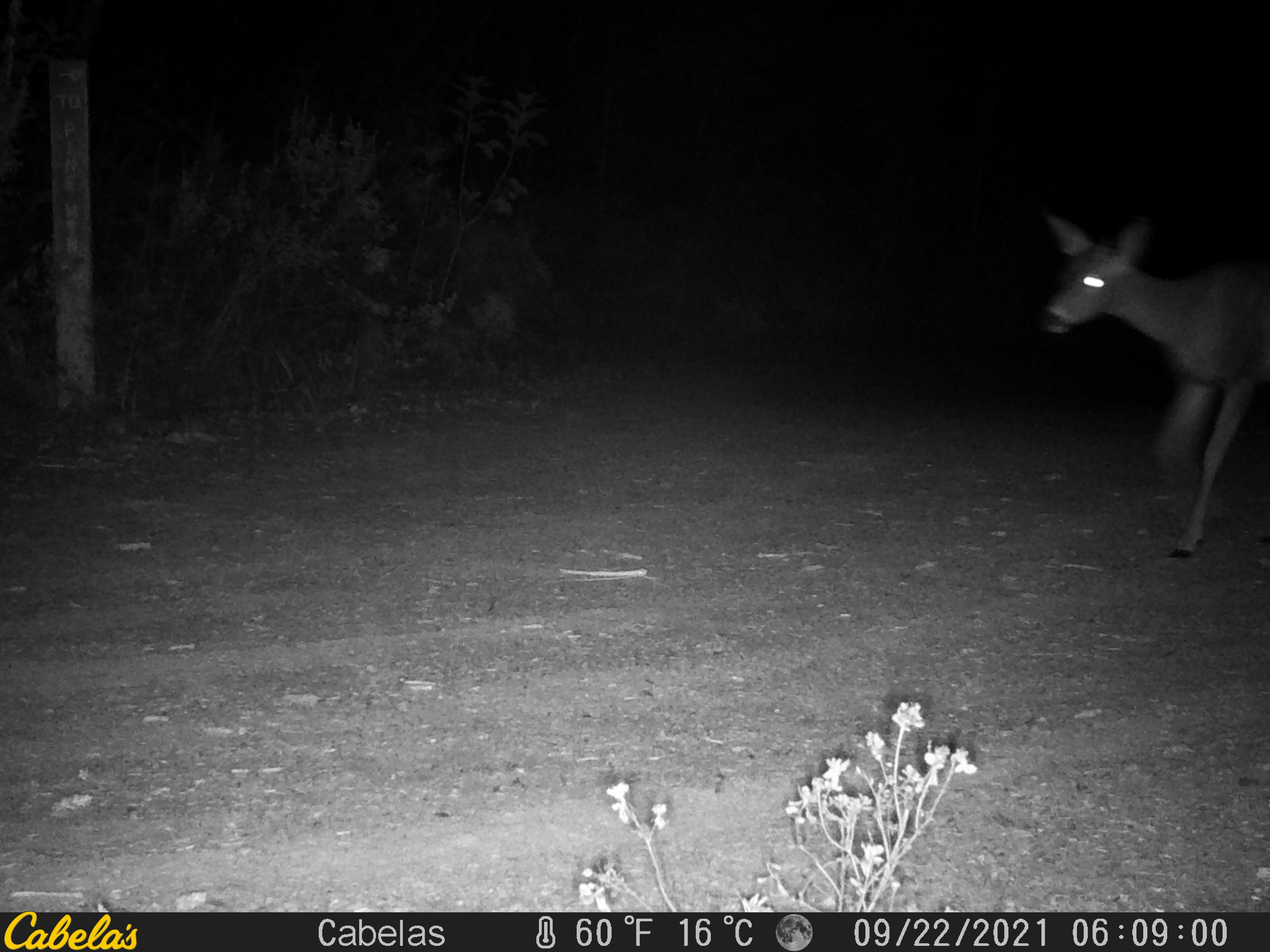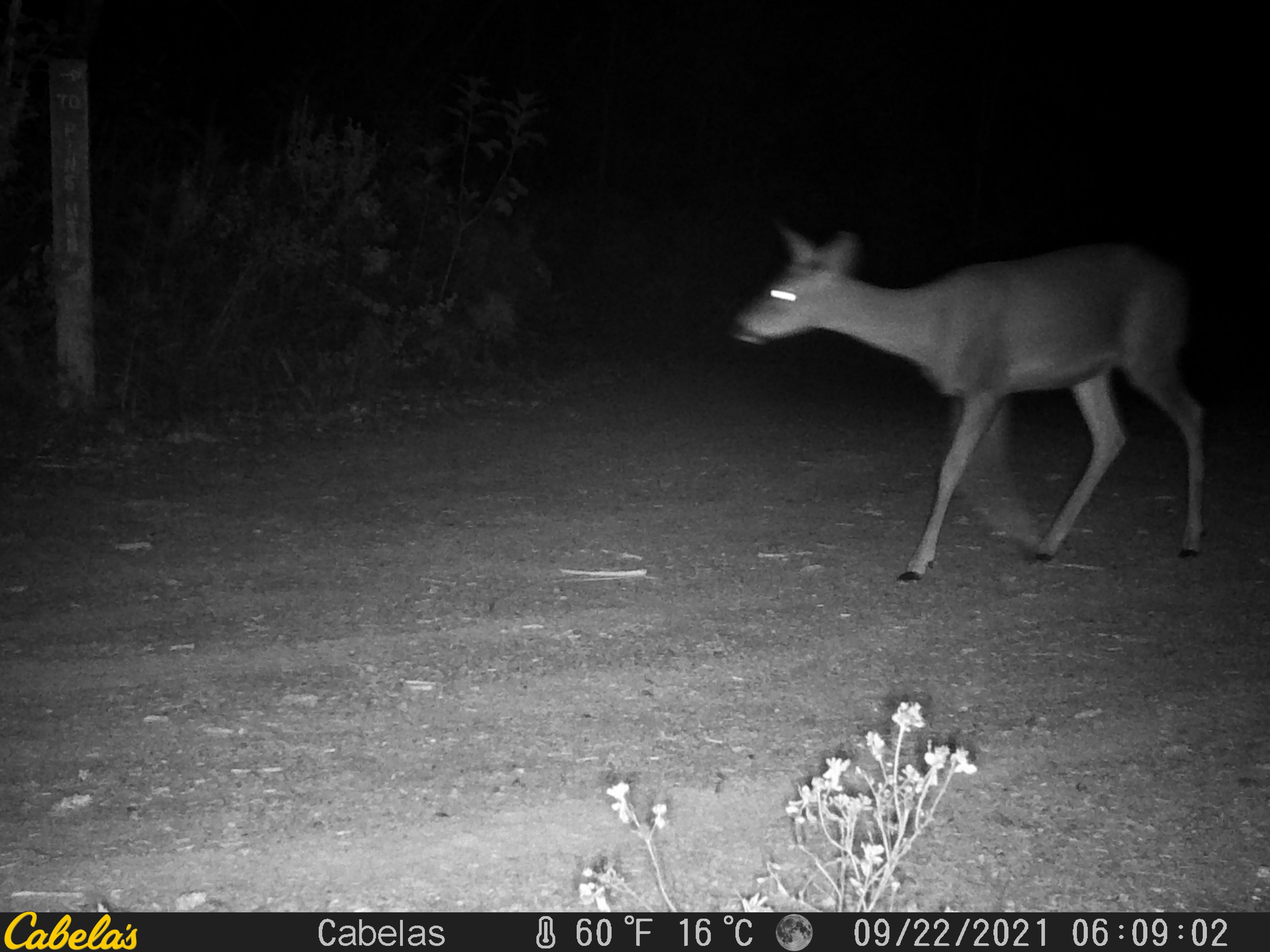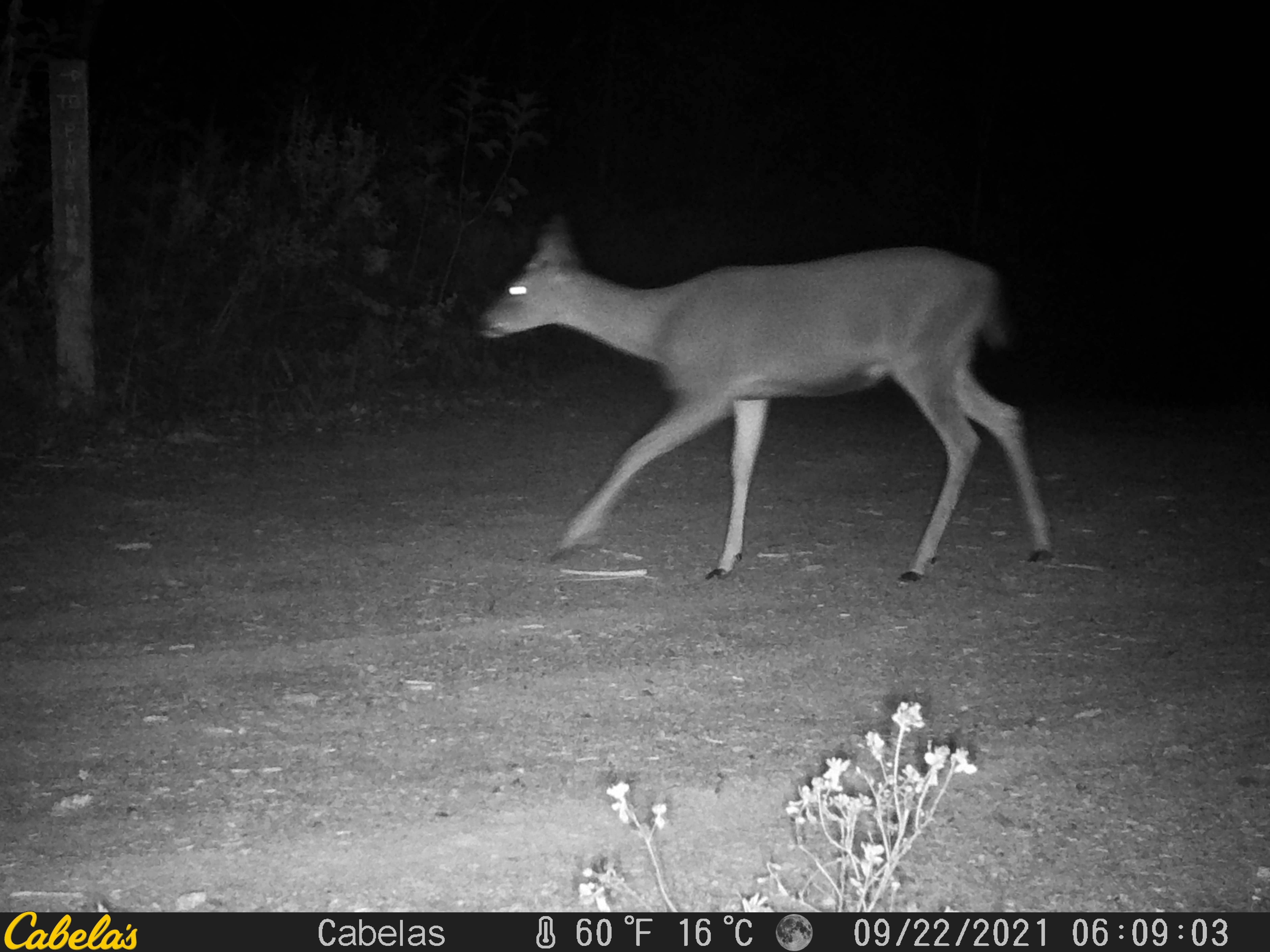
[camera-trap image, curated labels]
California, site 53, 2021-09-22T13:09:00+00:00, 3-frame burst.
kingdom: Animalia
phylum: Chordata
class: Mammalia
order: Artiodactyla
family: Cervidae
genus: Odocoileus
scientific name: Odocoileus hemionus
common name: mule deer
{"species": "mule deer (Odocoileus hemionus)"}